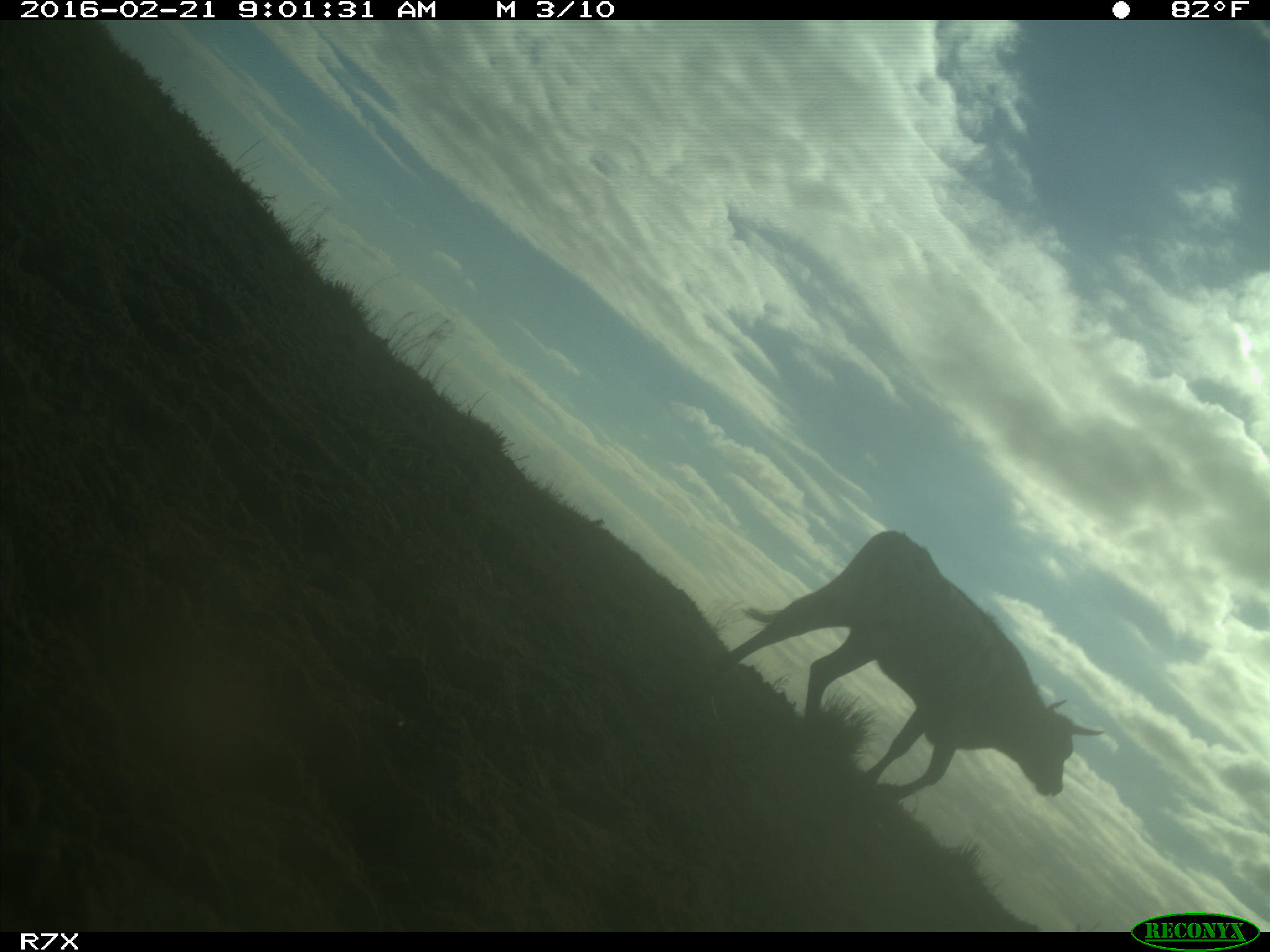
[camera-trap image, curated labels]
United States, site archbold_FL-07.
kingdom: Animalia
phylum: Chordata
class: Mammalia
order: Artiodactyla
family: Bovidae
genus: Bos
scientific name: Bos taurus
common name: domestic cow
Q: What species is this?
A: Bos taurus (domestic cow).